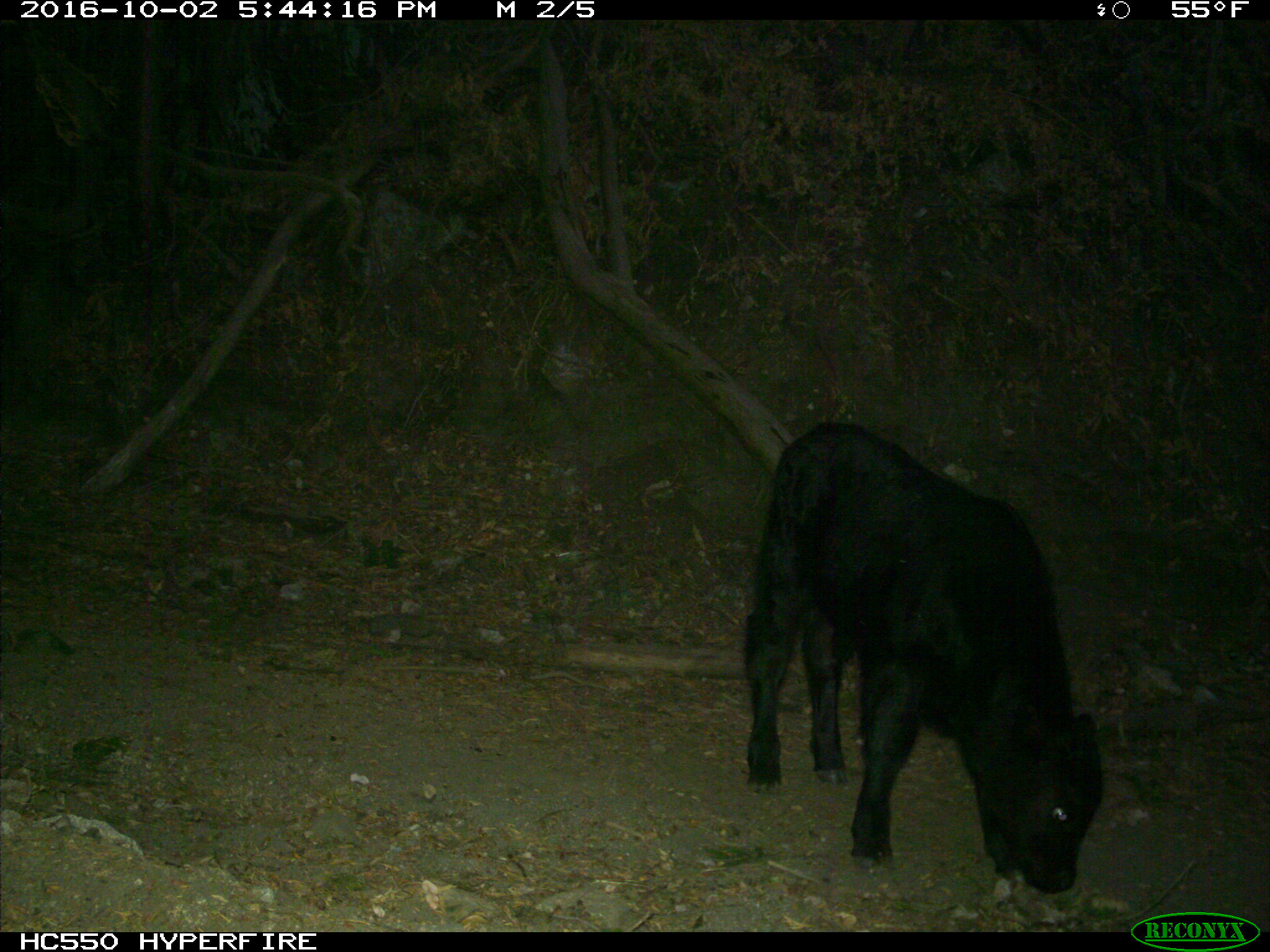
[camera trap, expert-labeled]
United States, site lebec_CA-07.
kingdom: Animalia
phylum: Chordata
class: Mammalia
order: Artiodactyla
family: Bovidae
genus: Bos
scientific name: Bos taurus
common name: domestic cow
Bos taurus (domestic cow).